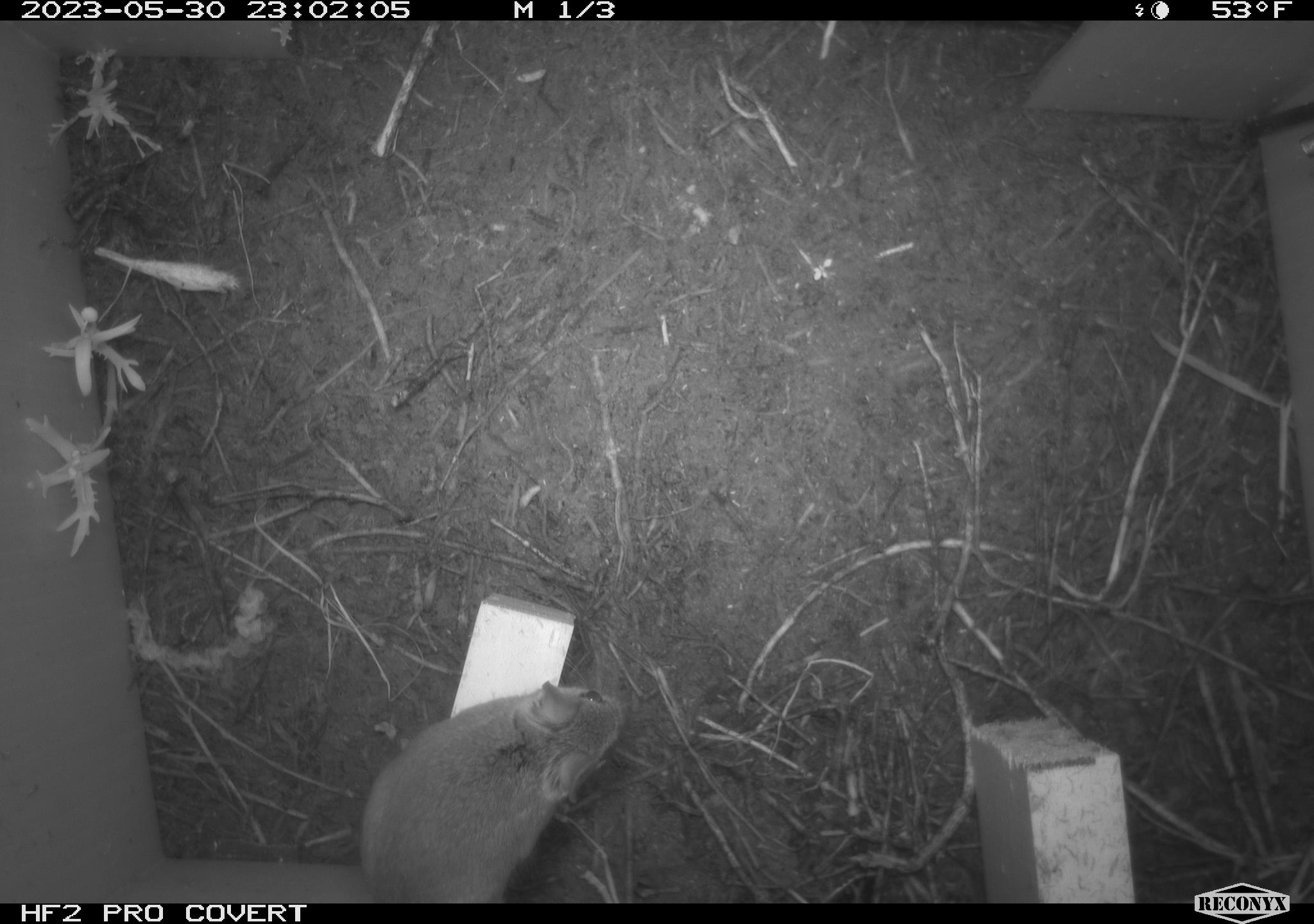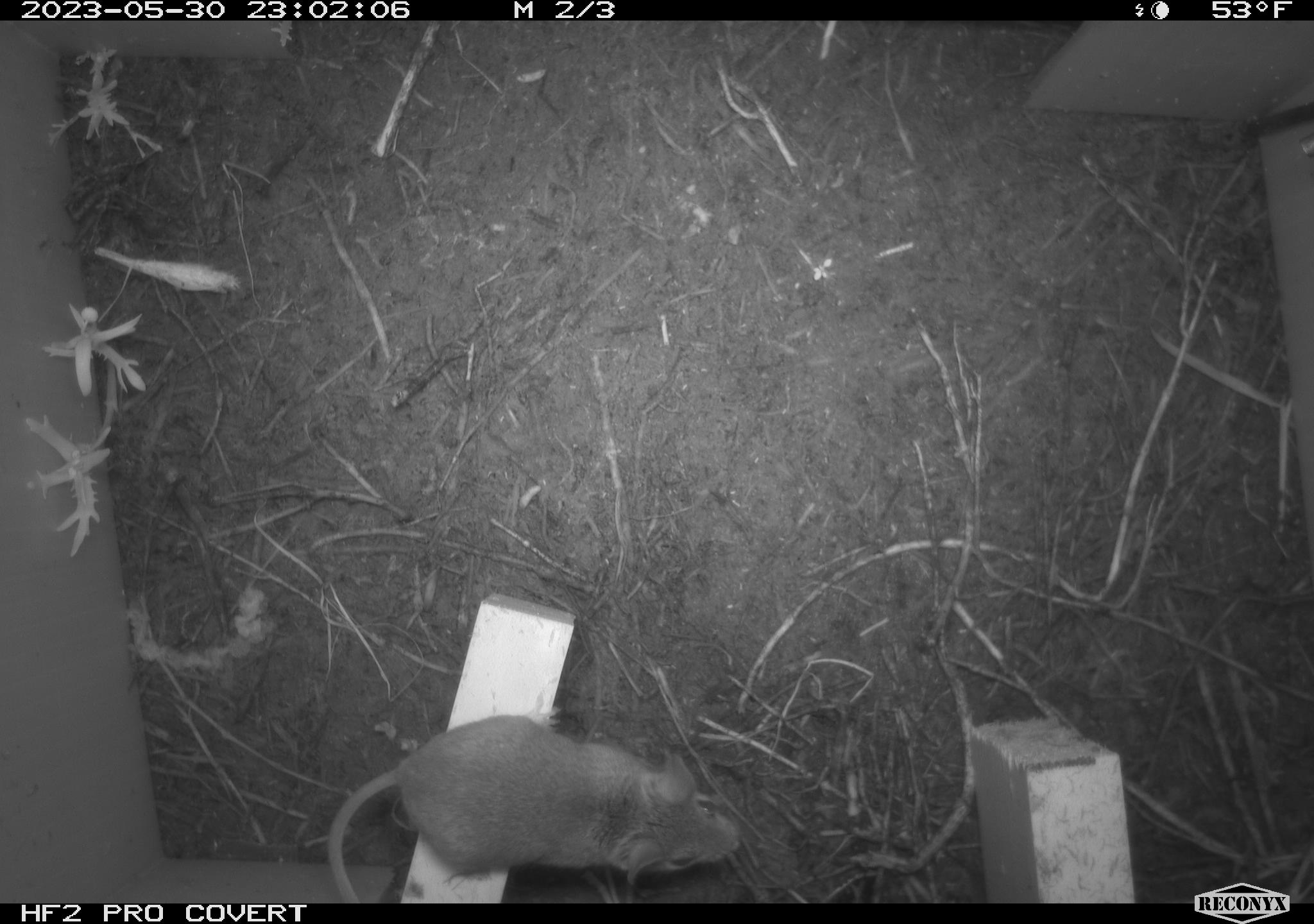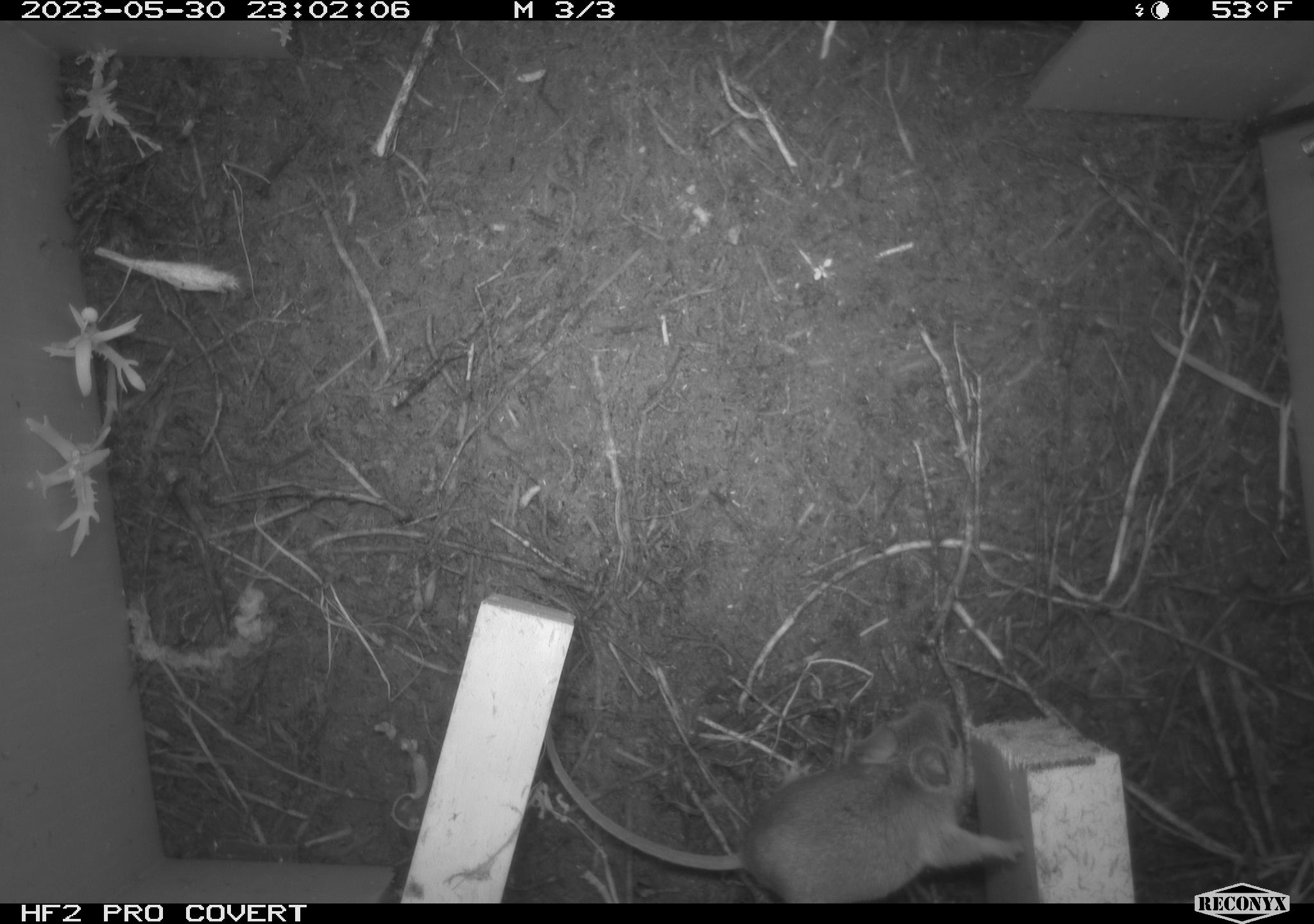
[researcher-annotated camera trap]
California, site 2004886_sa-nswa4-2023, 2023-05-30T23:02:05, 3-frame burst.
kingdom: Animalia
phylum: Chordata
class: Mammalia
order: Rodentia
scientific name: Rodentia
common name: mouse species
Mouse species (Rodentia).